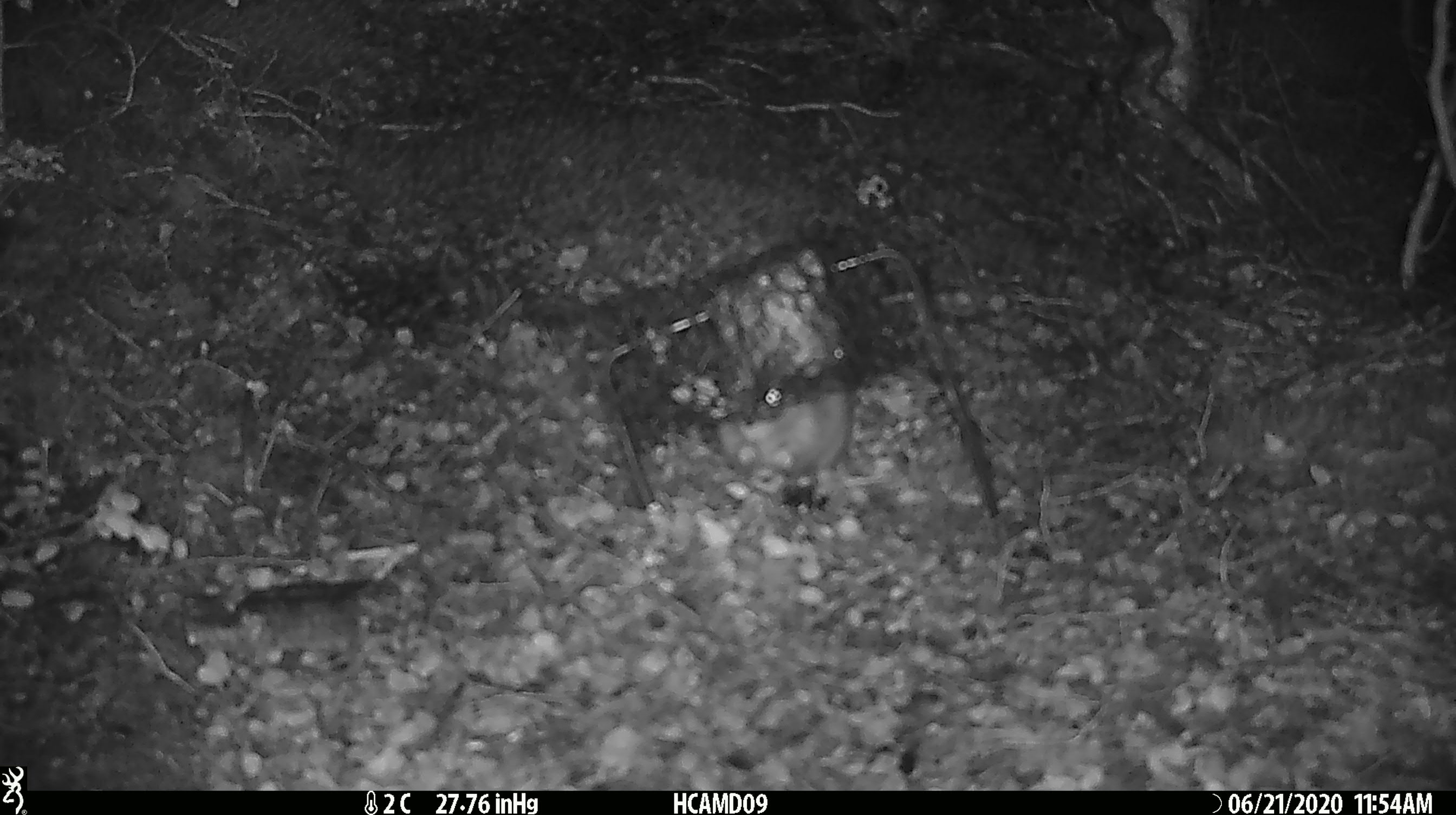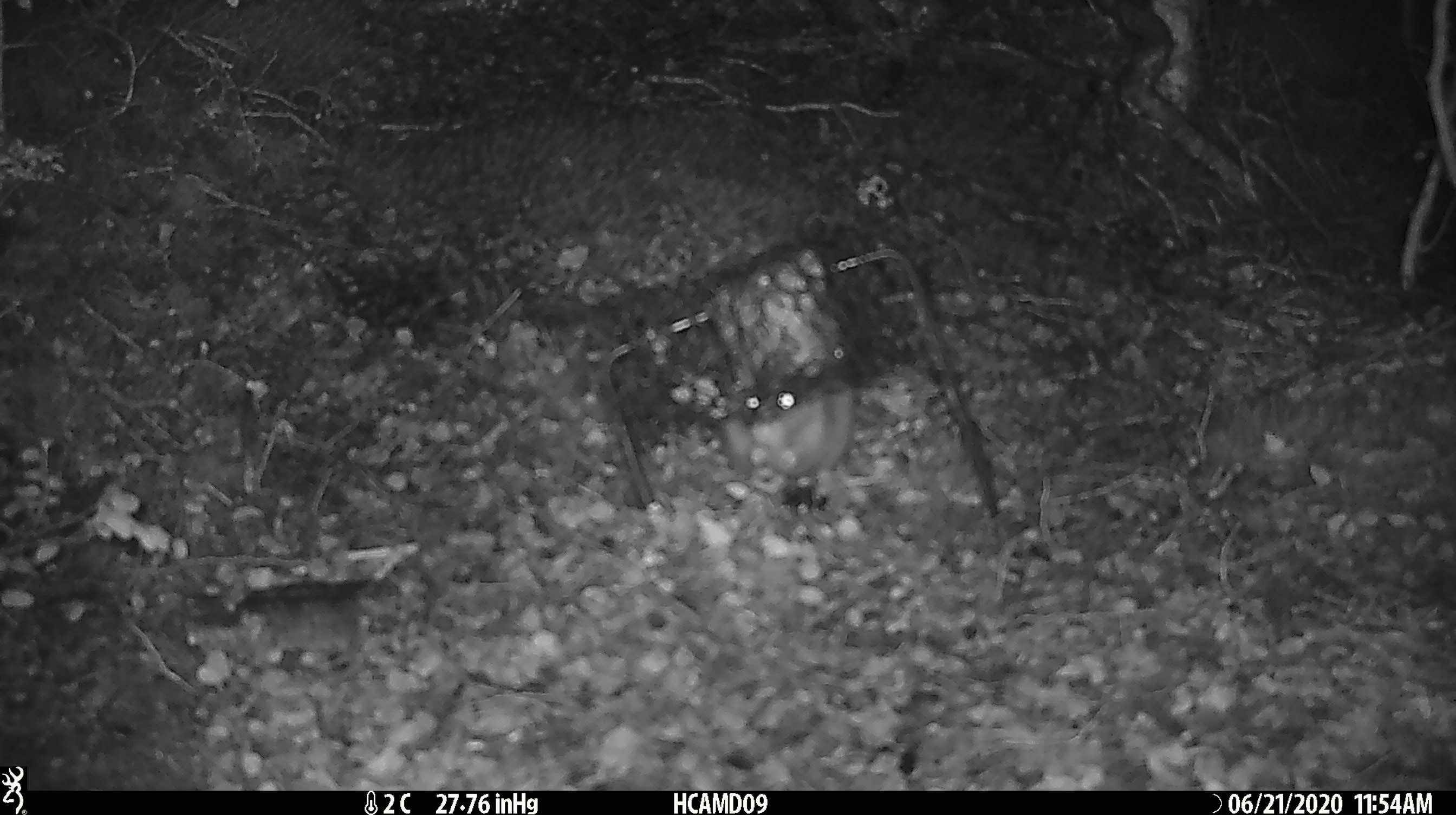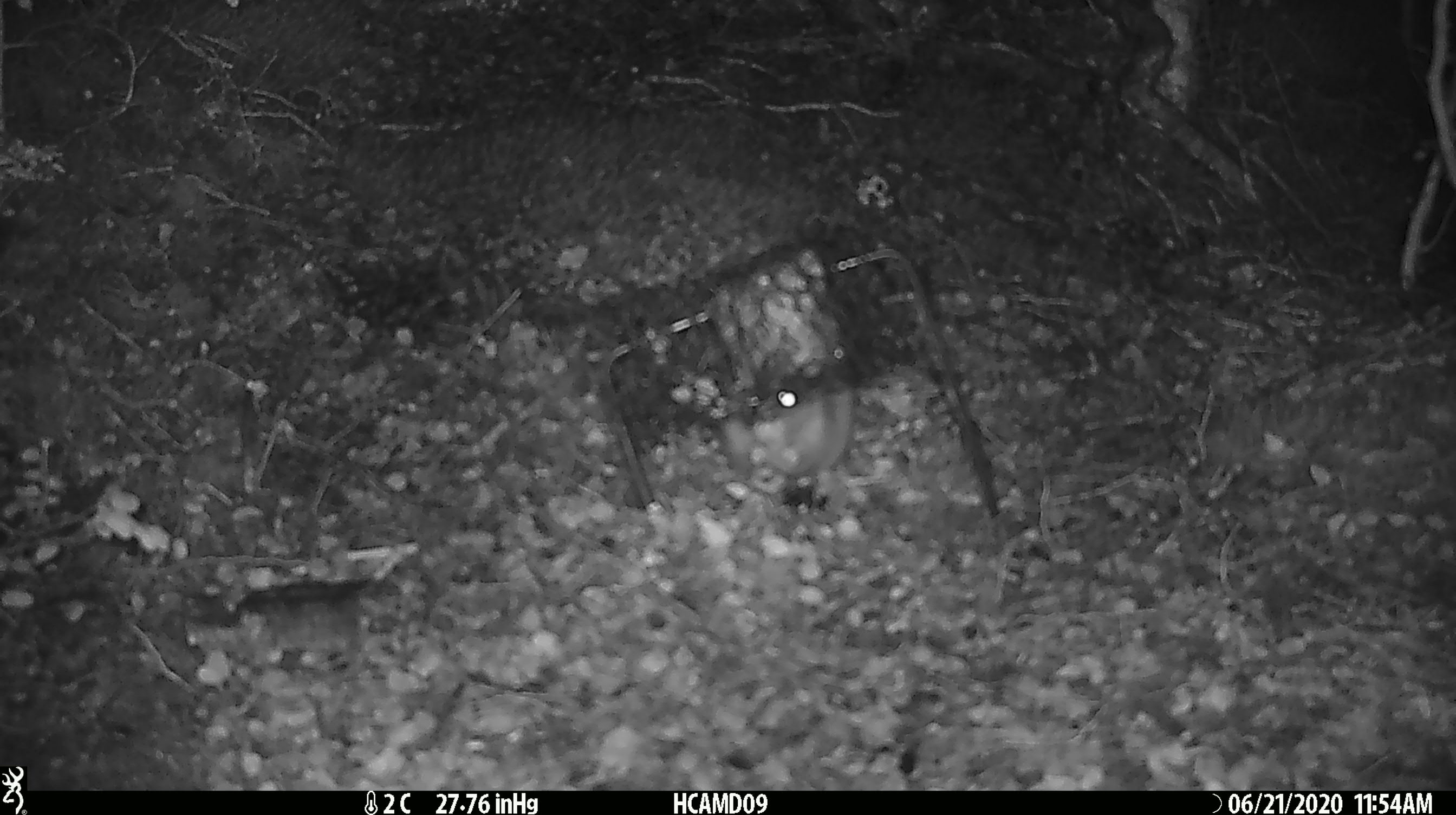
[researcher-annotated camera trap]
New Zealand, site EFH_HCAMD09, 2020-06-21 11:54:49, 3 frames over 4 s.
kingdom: Animalia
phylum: Chordata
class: Mammalia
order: Rodentia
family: Muridae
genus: Rattus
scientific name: Rattus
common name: rat